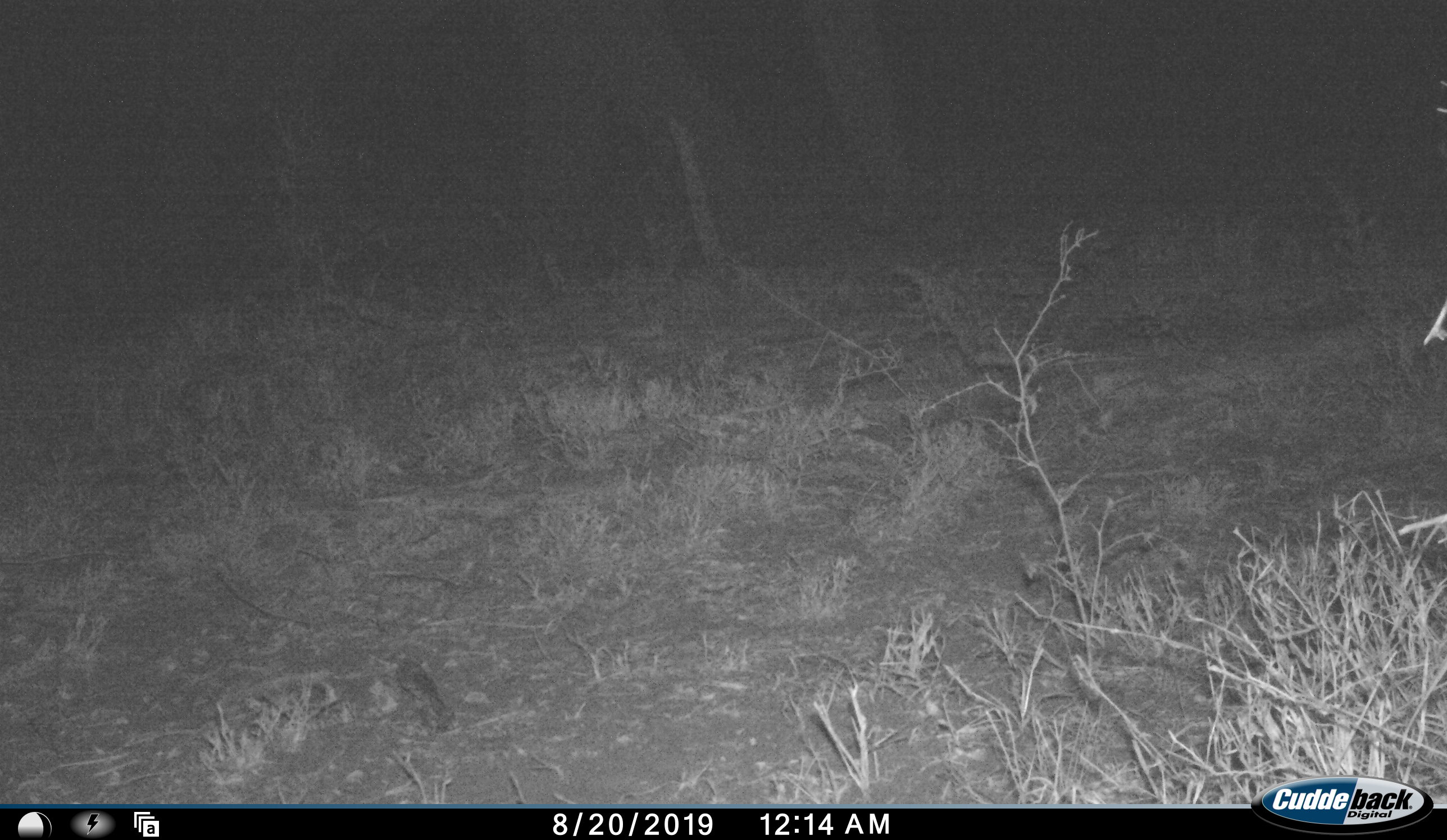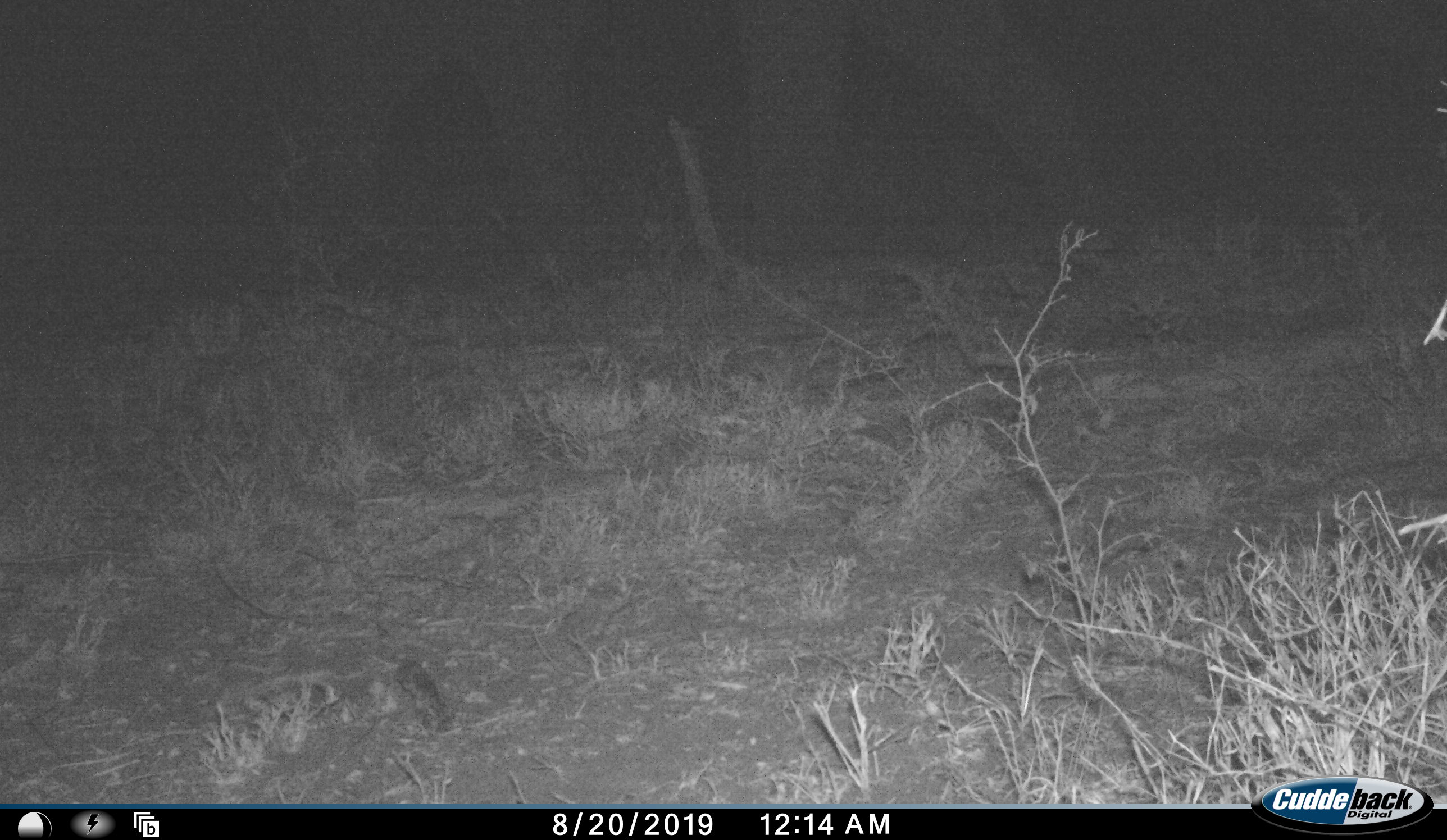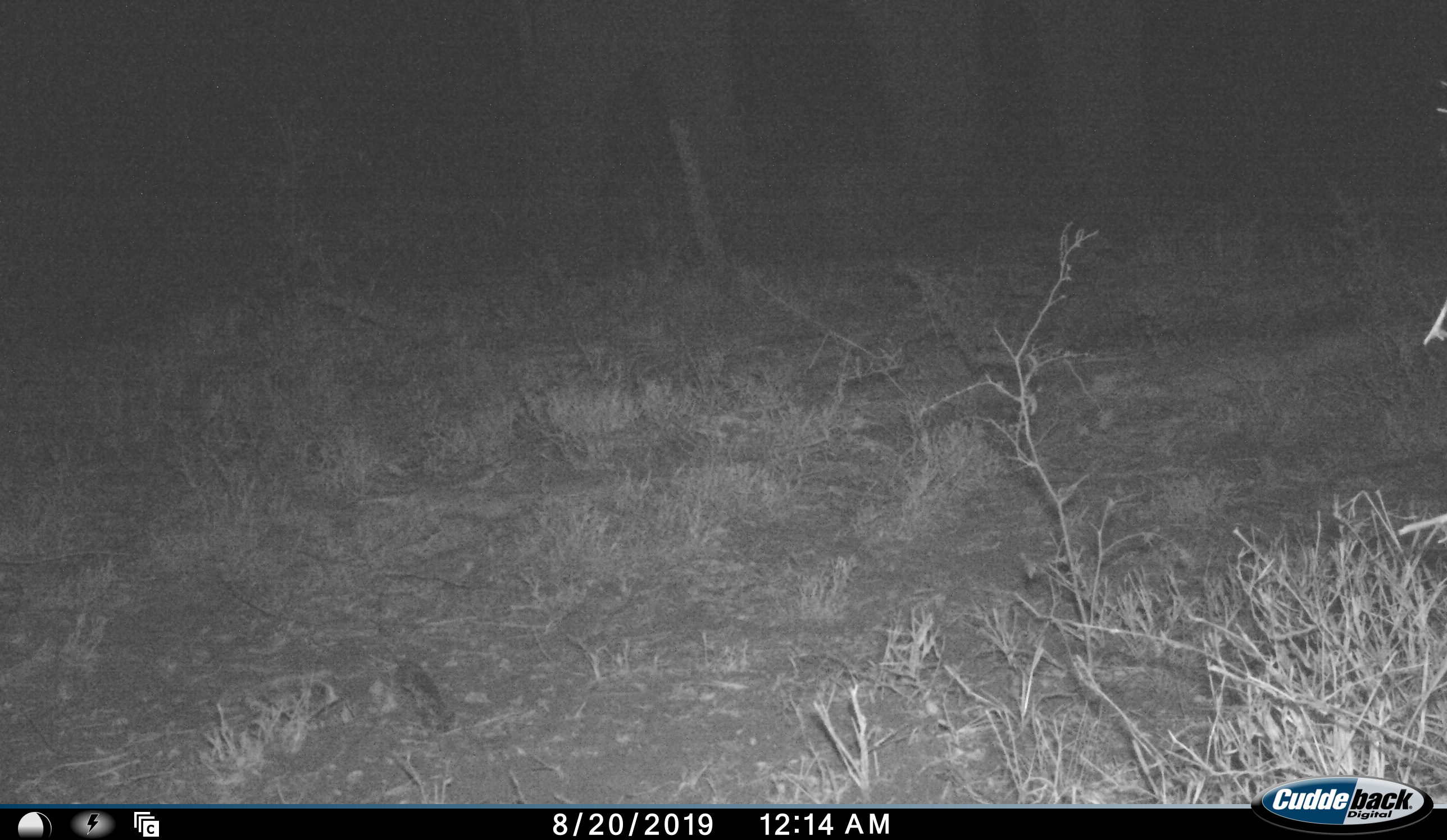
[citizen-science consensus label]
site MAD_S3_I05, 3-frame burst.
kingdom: Animalia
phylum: Chordata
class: Mammalia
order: Proboscidea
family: Elephantidae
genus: Loxodonta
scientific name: Loxodonta africana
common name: african bush elephant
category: elephant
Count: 1.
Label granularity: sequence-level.